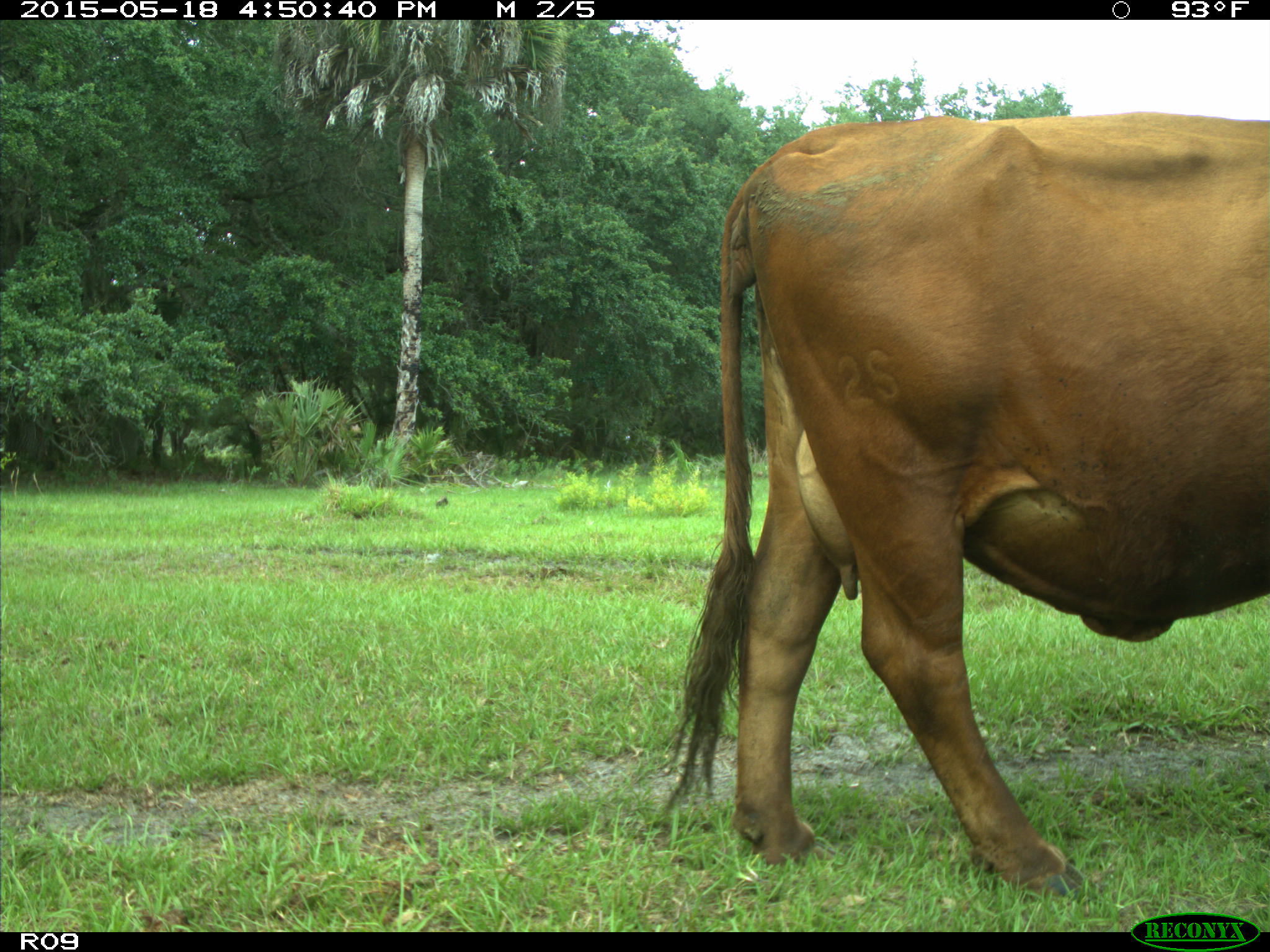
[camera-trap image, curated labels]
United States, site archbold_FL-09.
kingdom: Animalia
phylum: Chordata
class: Mammalia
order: Artiodactyla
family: Bovidae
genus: Bos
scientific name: Bos taurus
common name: domestic cow